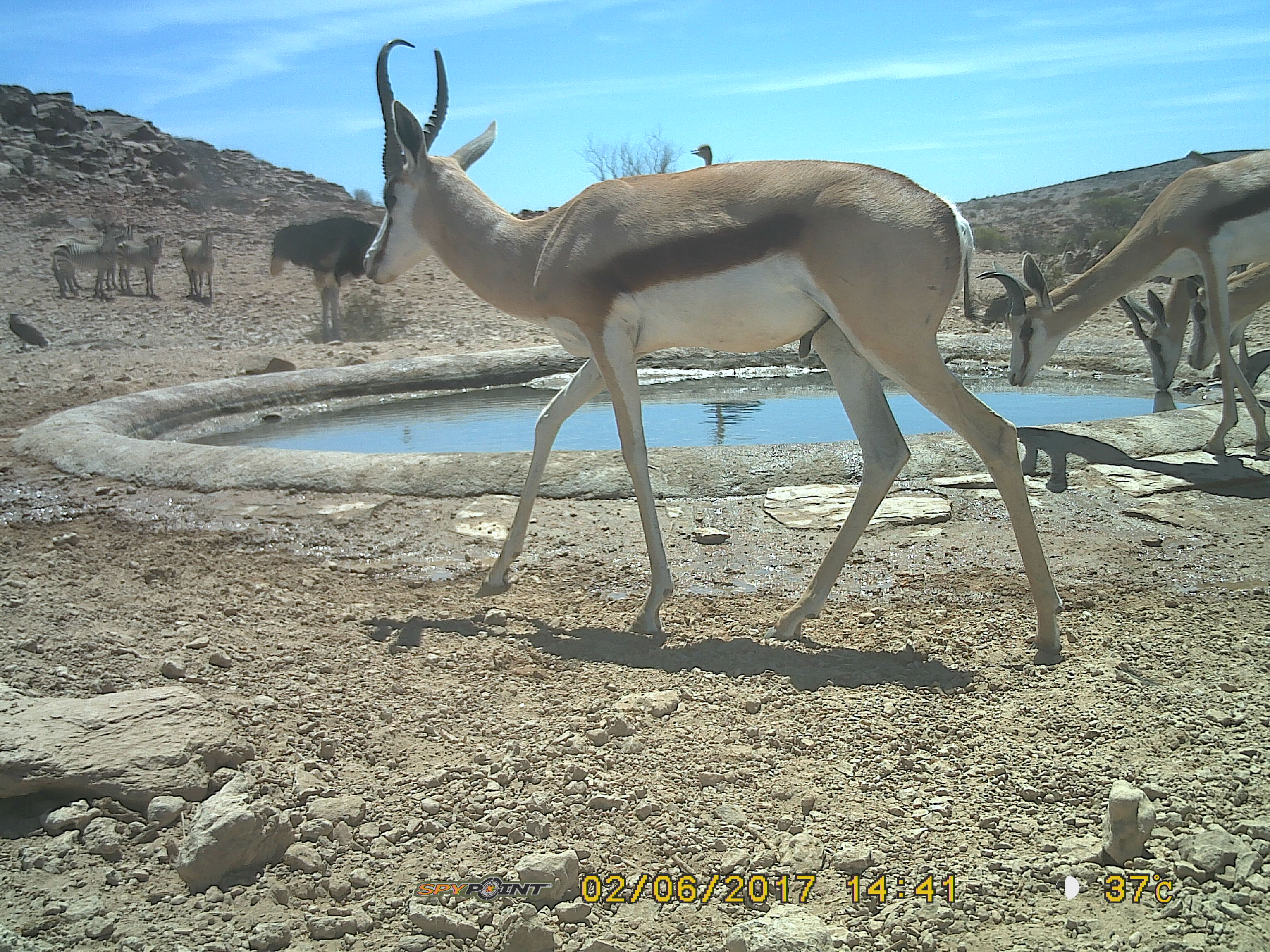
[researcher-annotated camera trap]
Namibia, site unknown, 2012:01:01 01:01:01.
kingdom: Animalia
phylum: Chordata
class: Mammalia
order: Artiodactyla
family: Bovidae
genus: Antidorcas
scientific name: Antidorcas marsupialis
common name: springbok